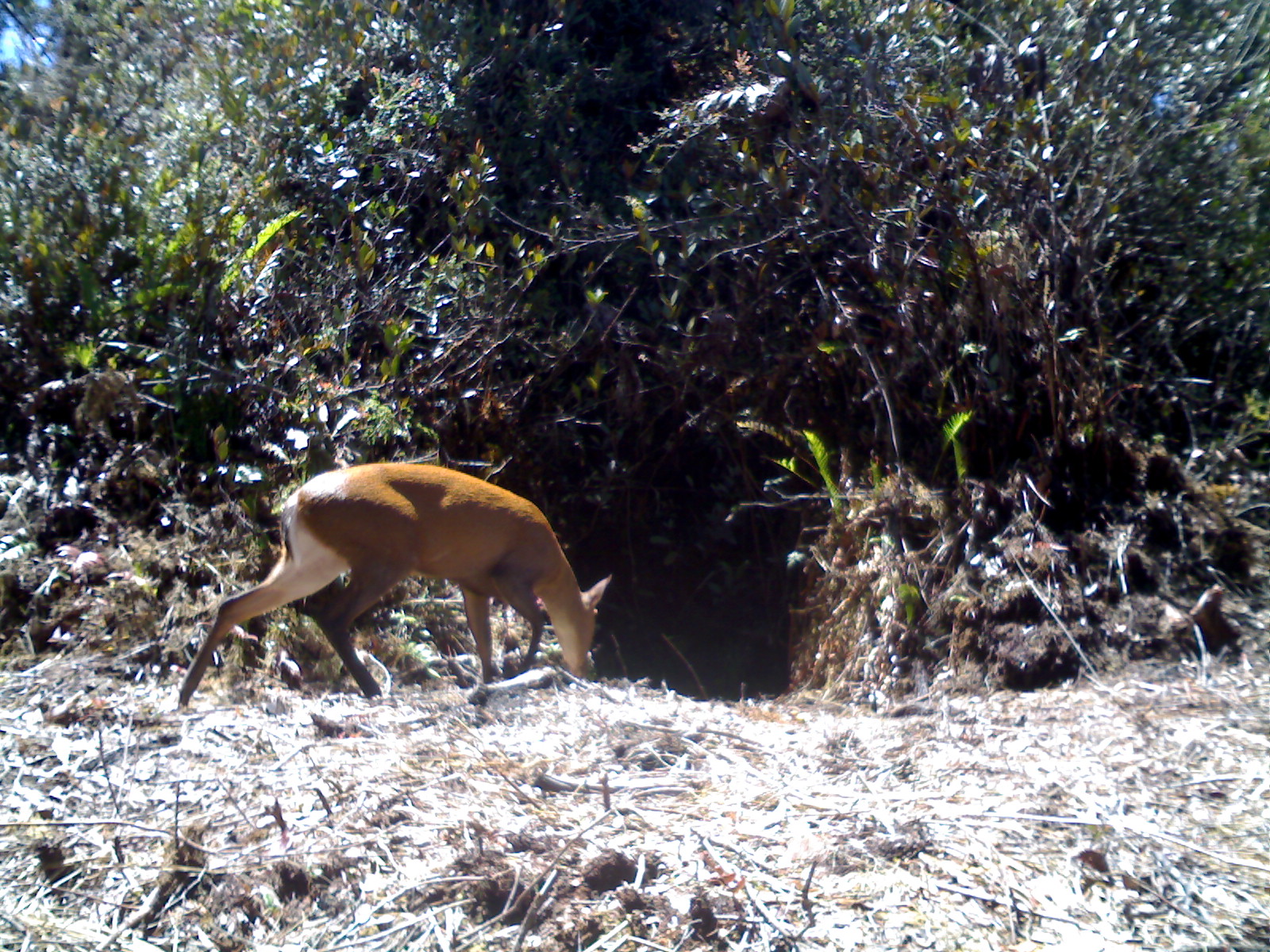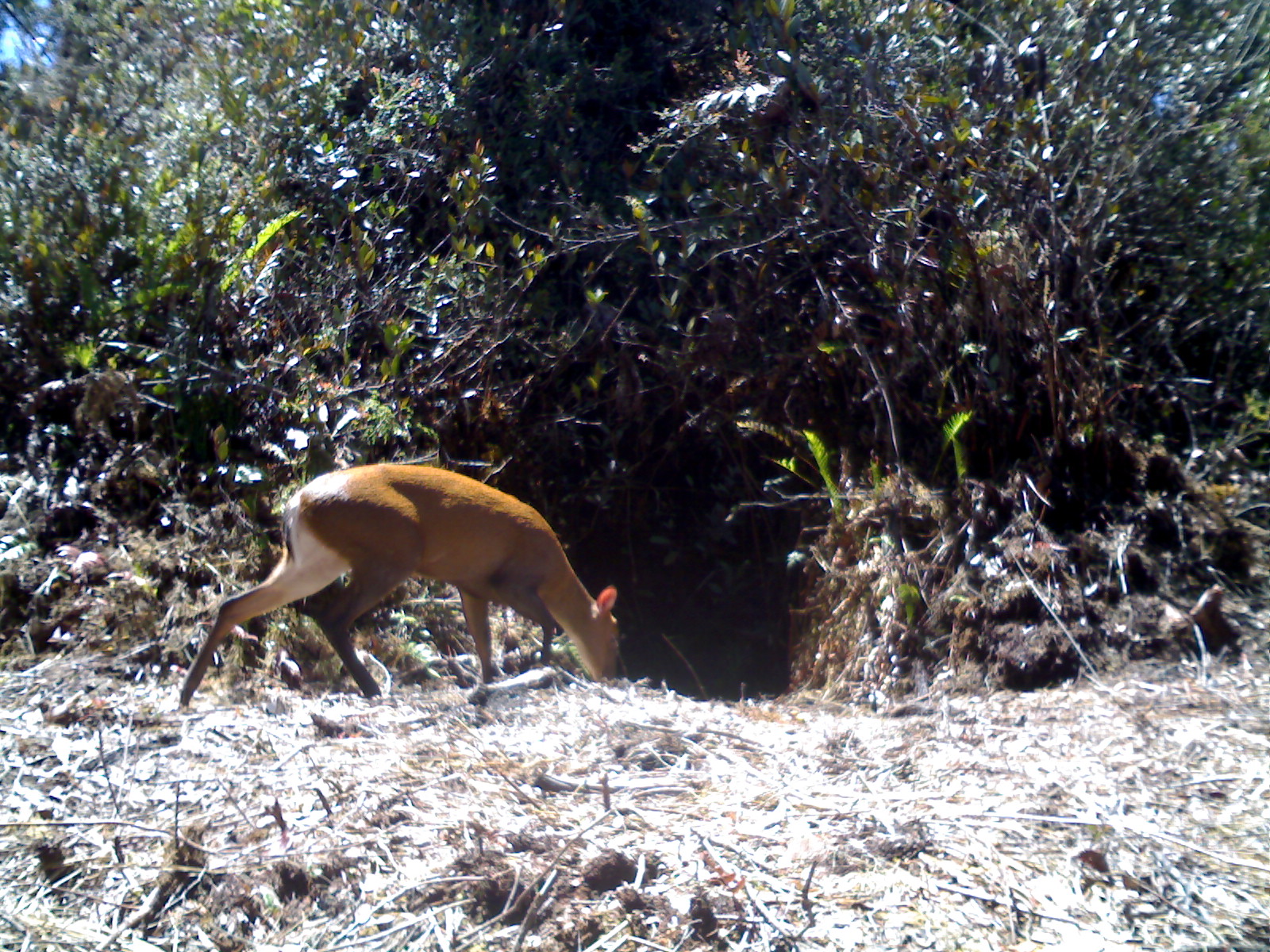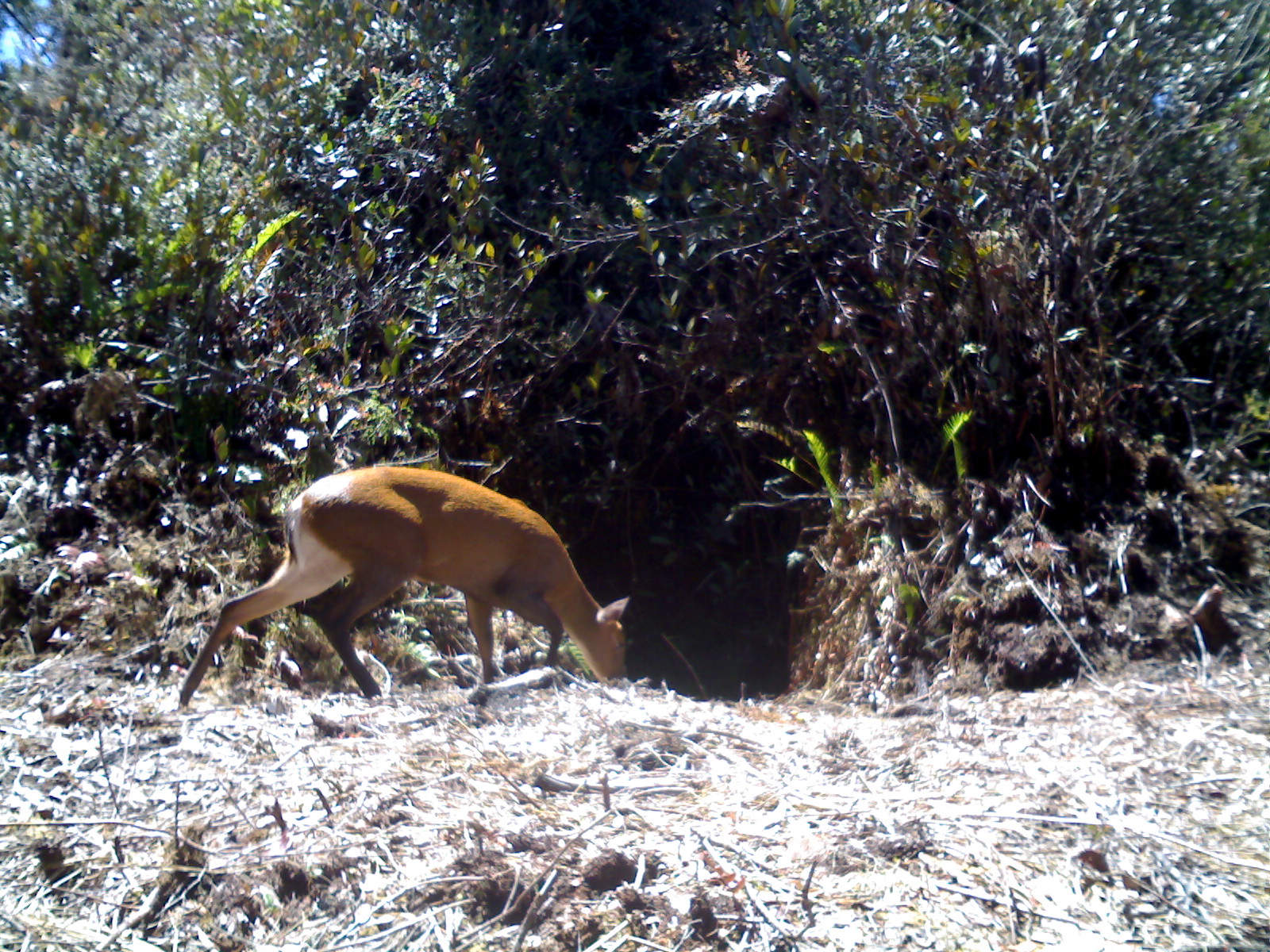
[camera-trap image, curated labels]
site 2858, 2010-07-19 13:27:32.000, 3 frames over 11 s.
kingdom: Animalia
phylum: Chordata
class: Mammalia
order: Artiodactyla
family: Cervidae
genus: Muntiacus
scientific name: Muntiacus muntjak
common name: southern red muntjac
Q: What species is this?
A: Muntiacus muntjak (southern red muntjac).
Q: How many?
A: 1.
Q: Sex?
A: Female.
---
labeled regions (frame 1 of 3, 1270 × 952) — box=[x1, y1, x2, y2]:
muntiacus muntjak: box=[168, 459, 615, 716]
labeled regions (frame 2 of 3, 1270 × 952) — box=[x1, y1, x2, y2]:
muntiacus muntjak: box=[165, 461, 621, 718]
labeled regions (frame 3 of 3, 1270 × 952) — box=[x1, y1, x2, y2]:
muntiacus muntjak: box=[169, 462, 631, 718]